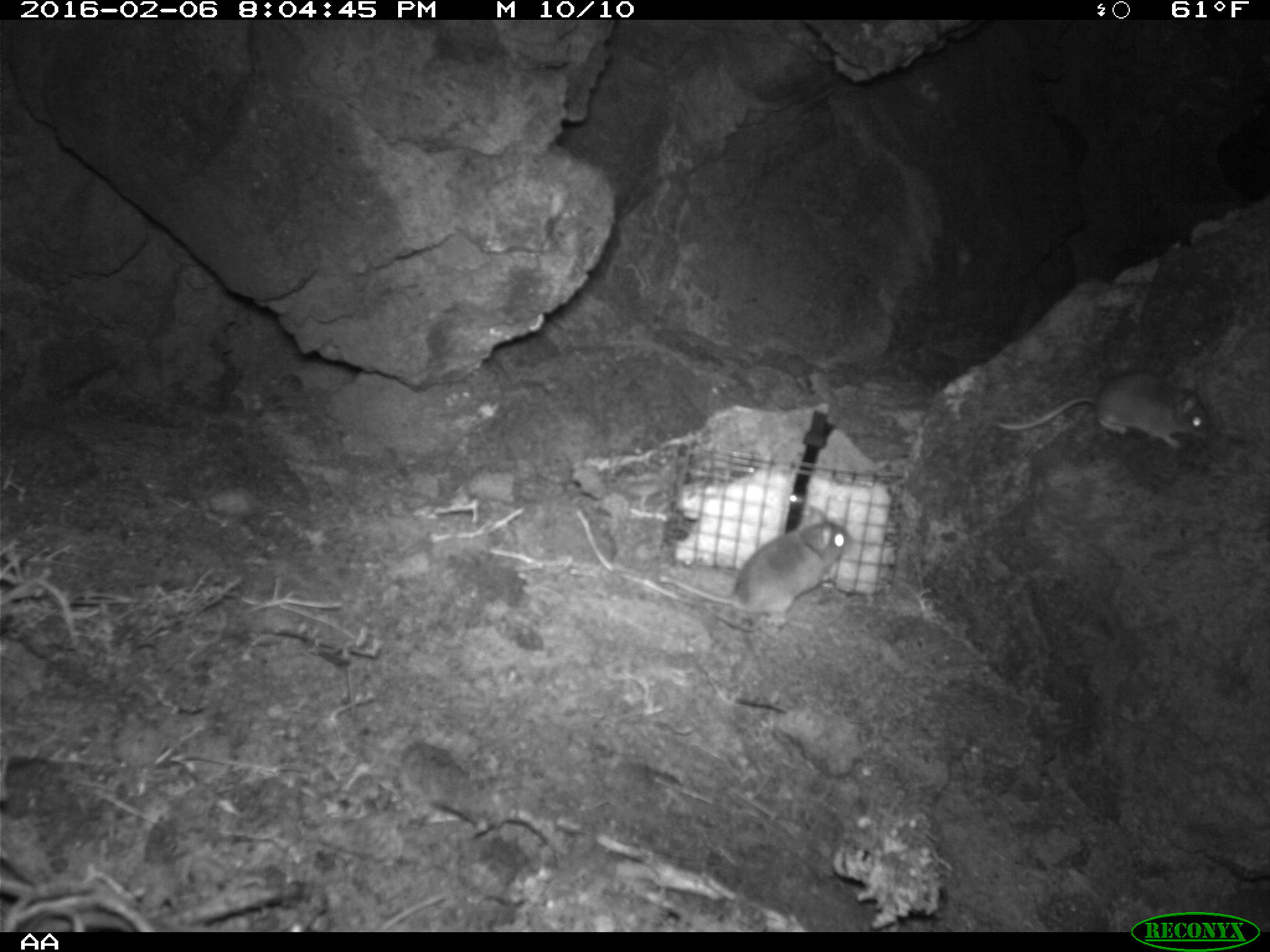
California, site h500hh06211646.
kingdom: Animalia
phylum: Chordata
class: Mammalia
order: Rodentia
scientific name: Rodentia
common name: rodent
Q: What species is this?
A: Rodent (Rodentia).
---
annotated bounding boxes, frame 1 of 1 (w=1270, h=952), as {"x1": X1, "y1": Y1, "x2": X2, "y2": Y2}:
rodent: {"x1": 658, "y1": 505, "x2": 855, "y2": 627}; {"x1": 991, "y1": 370, "x2": 1209, "y2": 450}